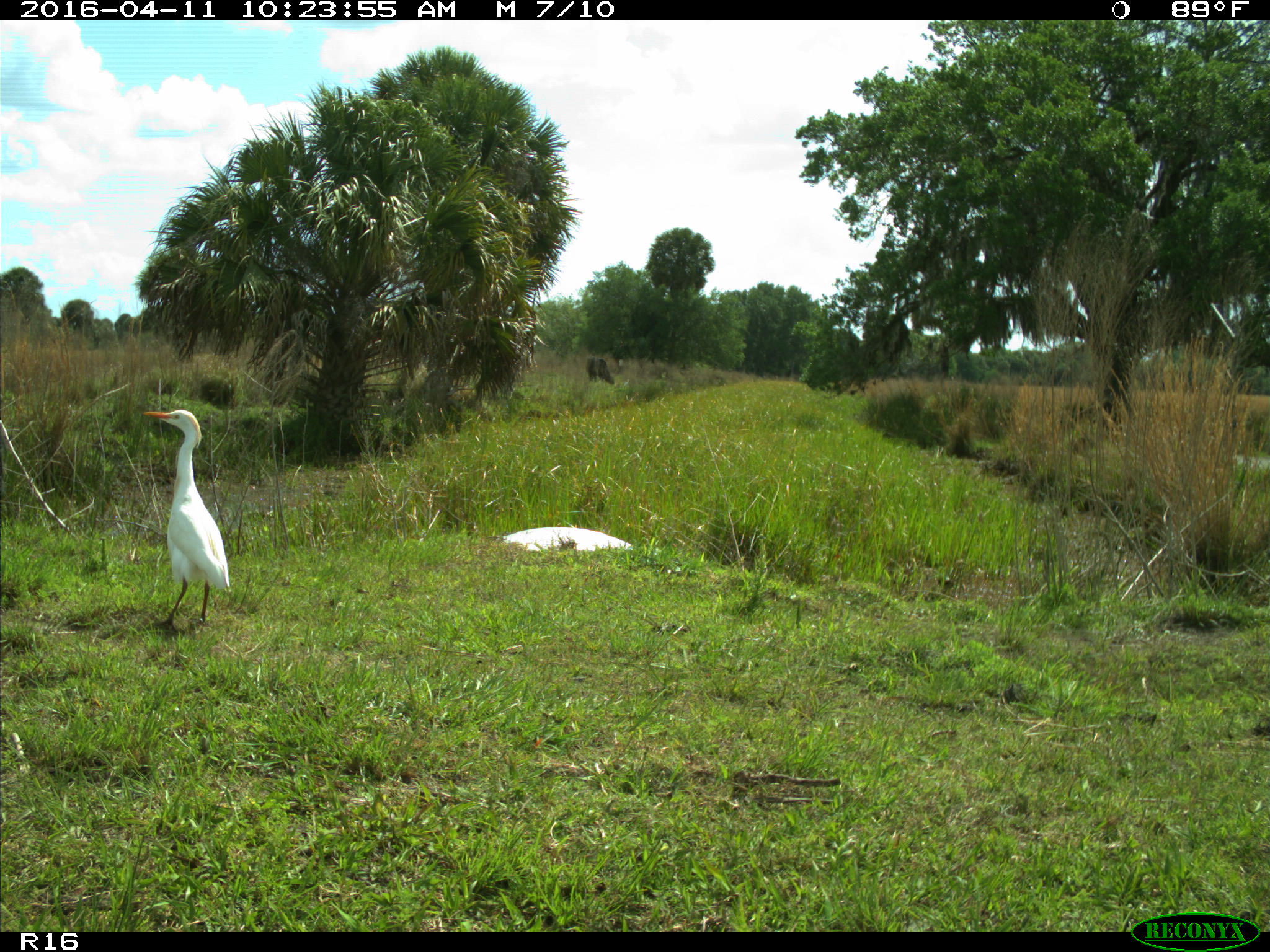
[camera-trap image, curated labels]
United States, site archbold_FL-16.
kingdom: Animalia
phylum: Chordata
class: Aves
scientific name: Aves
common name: birds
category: unidentified bird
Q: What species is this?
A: Unidentified bird (birds) (Aves).